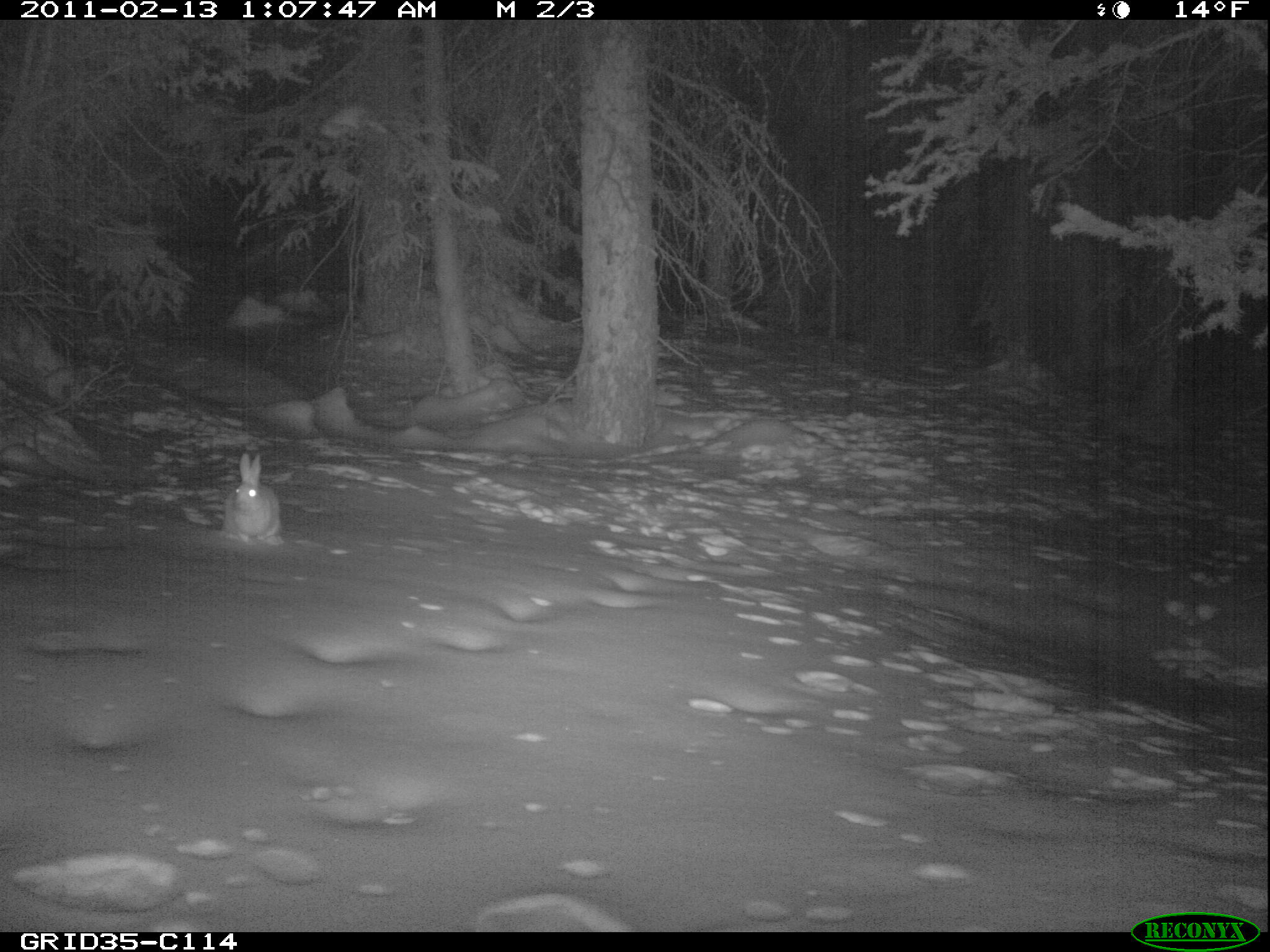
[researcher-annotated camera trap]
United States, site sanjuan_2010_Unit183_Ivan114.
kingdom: Animalia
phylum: Chordata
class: Mammalia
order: Lagomorpha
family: Leporidae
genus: Lepus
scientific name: Lepus americanus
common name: snowshoe hare